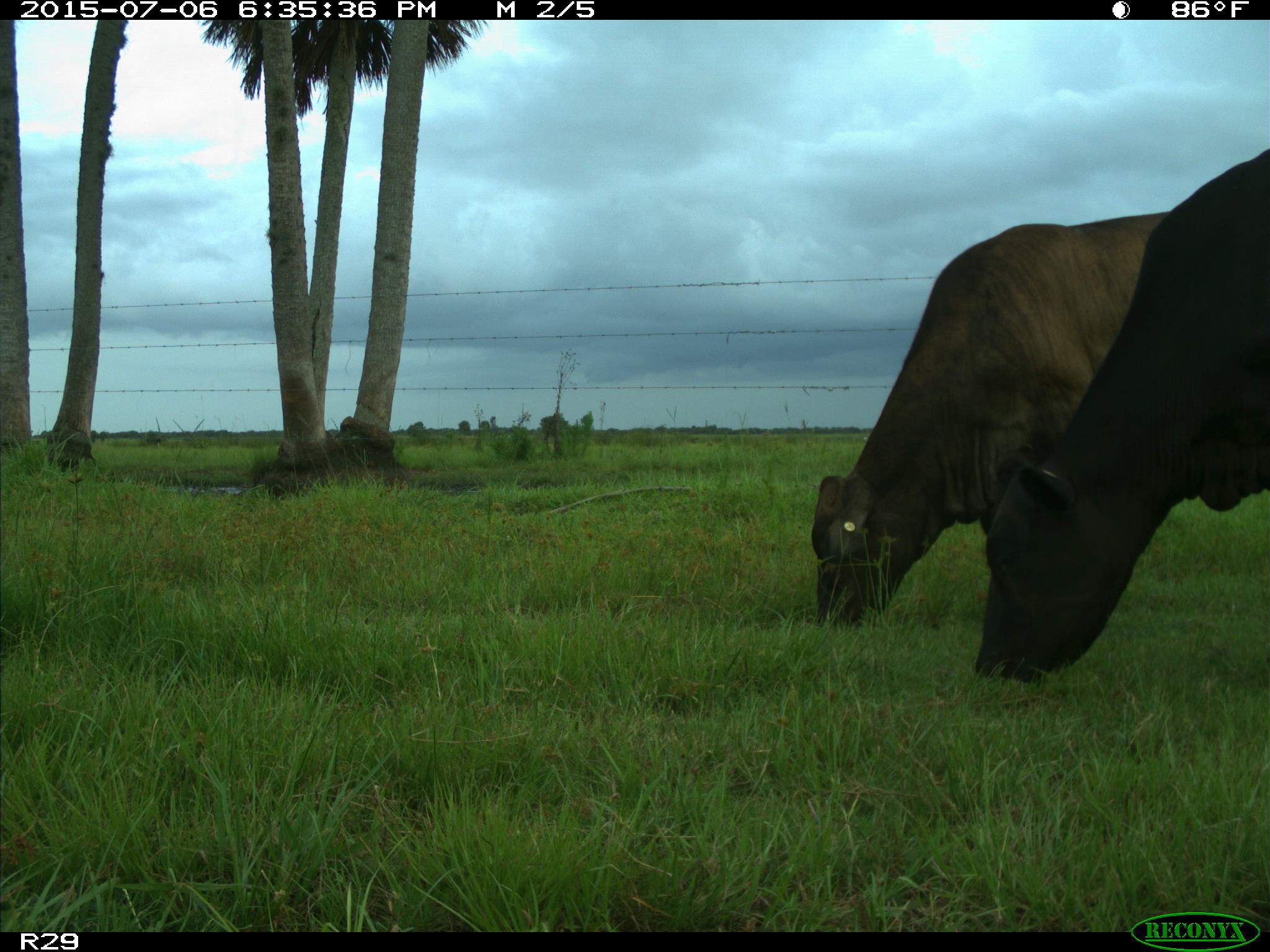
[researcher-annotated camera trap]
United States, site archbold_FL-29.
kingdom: Animalia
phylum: Chordata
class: Mammalia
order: Artiodactyla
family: Bovidae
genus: Bos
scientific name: Bos taurus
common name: domestic cow